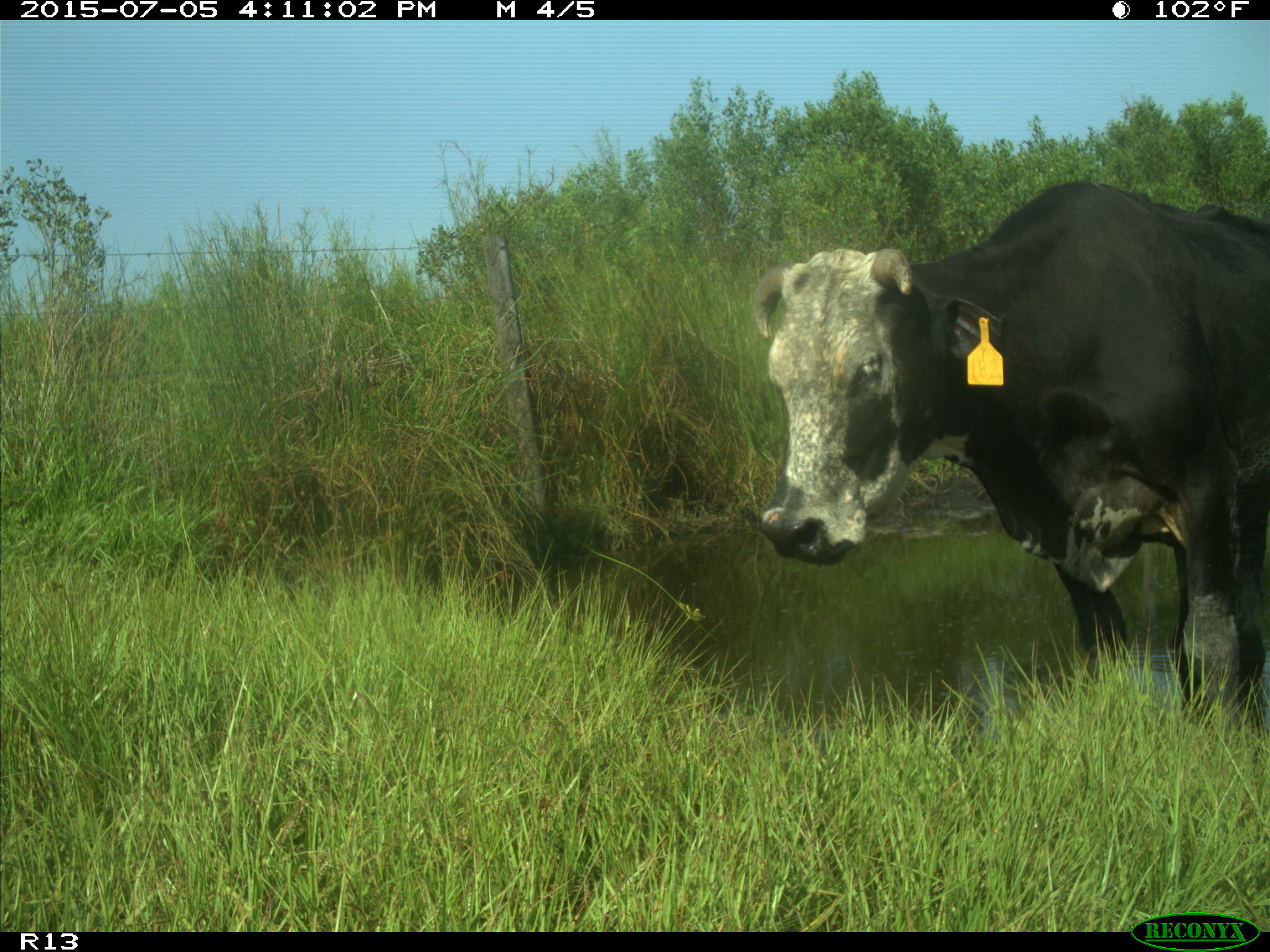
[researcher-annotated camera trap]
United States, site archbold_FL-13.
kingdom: Animalia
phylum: Chordata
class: Mammalia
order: Artiodactyla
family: Bovidae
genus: Bos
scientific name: Bos taurus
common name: domestic cow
Bos taurus (domestic cow).